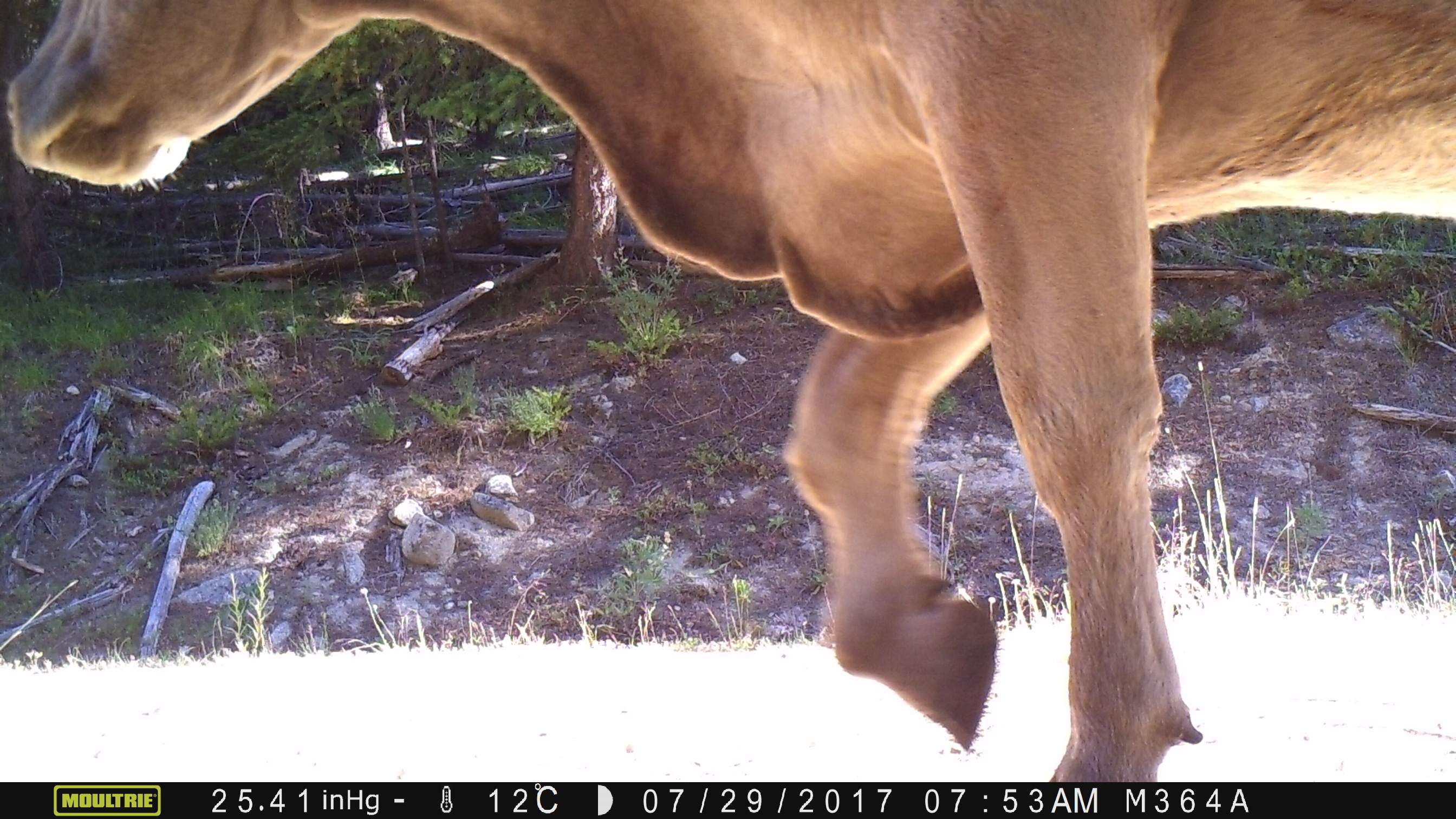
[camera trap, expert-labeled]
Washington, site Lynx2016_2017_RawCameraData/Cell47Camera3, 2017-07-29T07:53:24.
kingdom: Animalia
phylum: Chordata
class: Mammalia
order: Artiodactyla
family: Bovidae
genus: Bos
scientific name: Bos taurus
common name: domestic cattle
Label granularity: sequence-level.